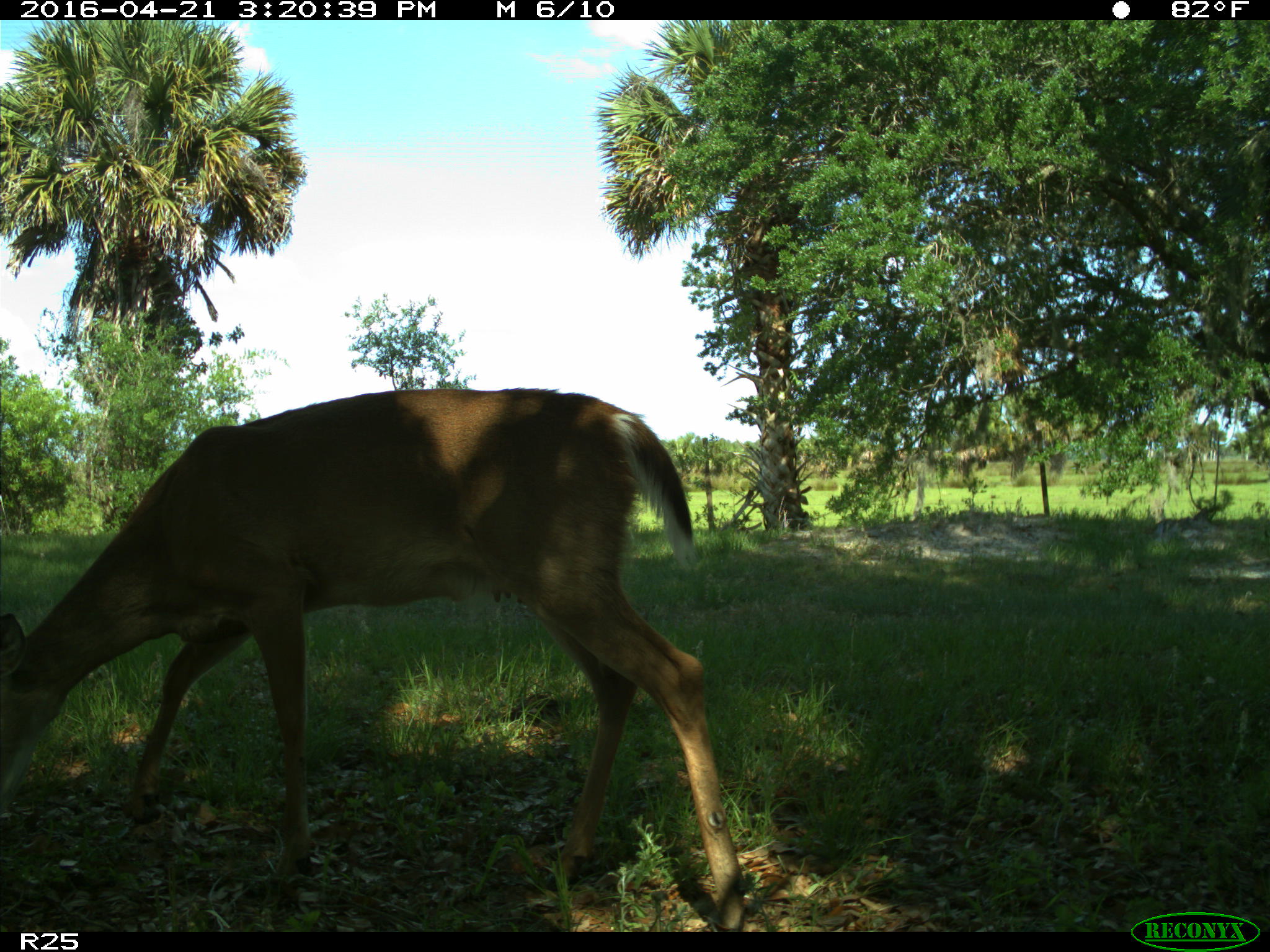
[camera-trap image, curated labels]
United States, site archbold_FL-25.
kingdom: Animalia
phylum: Chordata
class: Mammalia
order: Artiodactyla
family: Cervidae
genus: Odocoileus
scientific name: Odocoileus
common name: deer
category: unidentified deer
Unidentified deer (deer) (Odocoileus).